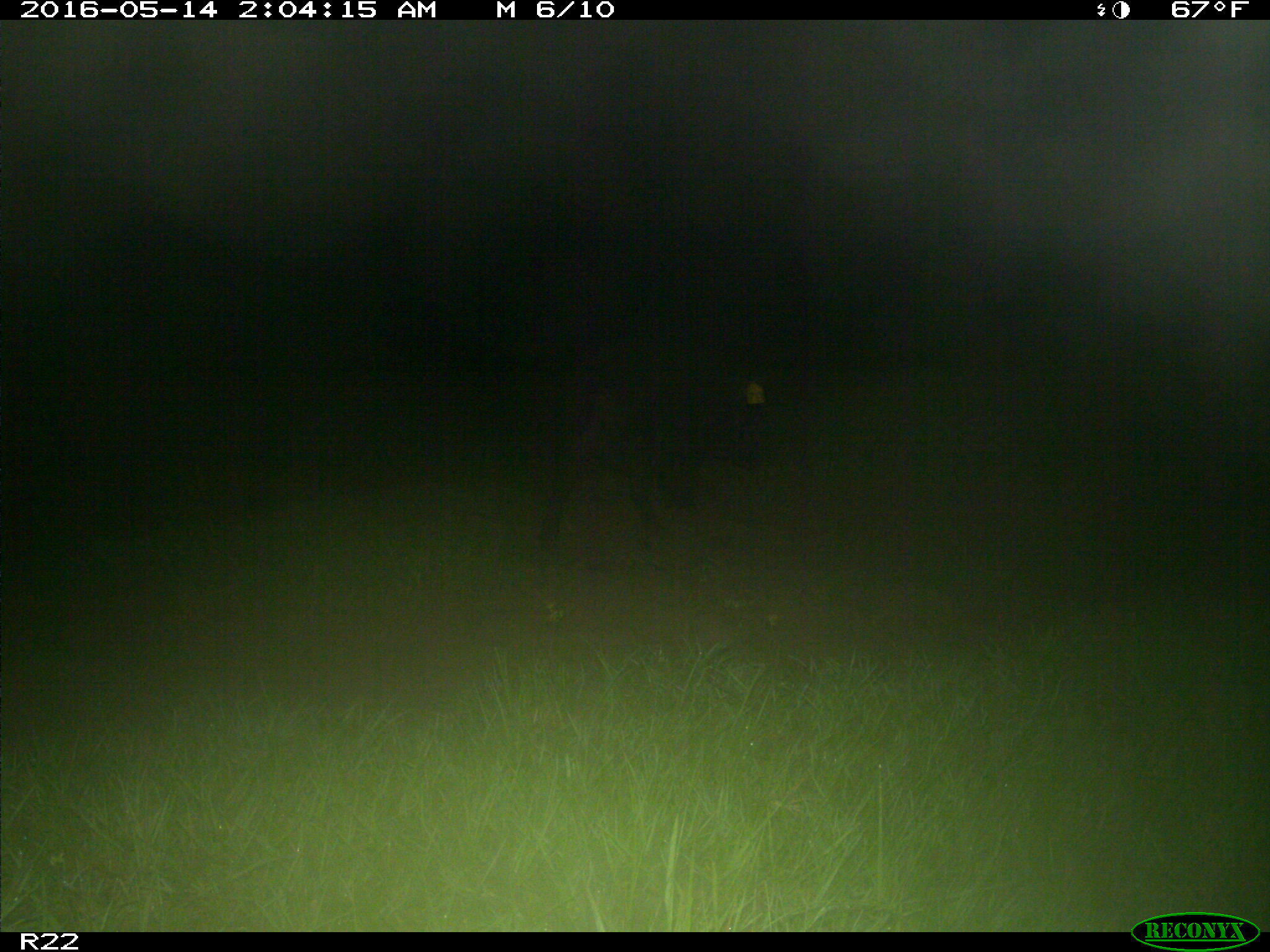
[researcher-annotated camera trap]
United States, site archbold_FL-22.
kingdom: Animalia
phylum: Chordata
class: Mammalia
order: Artiodactyla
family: Suidae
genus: Sus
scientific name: Sus scrofa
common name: wild boar